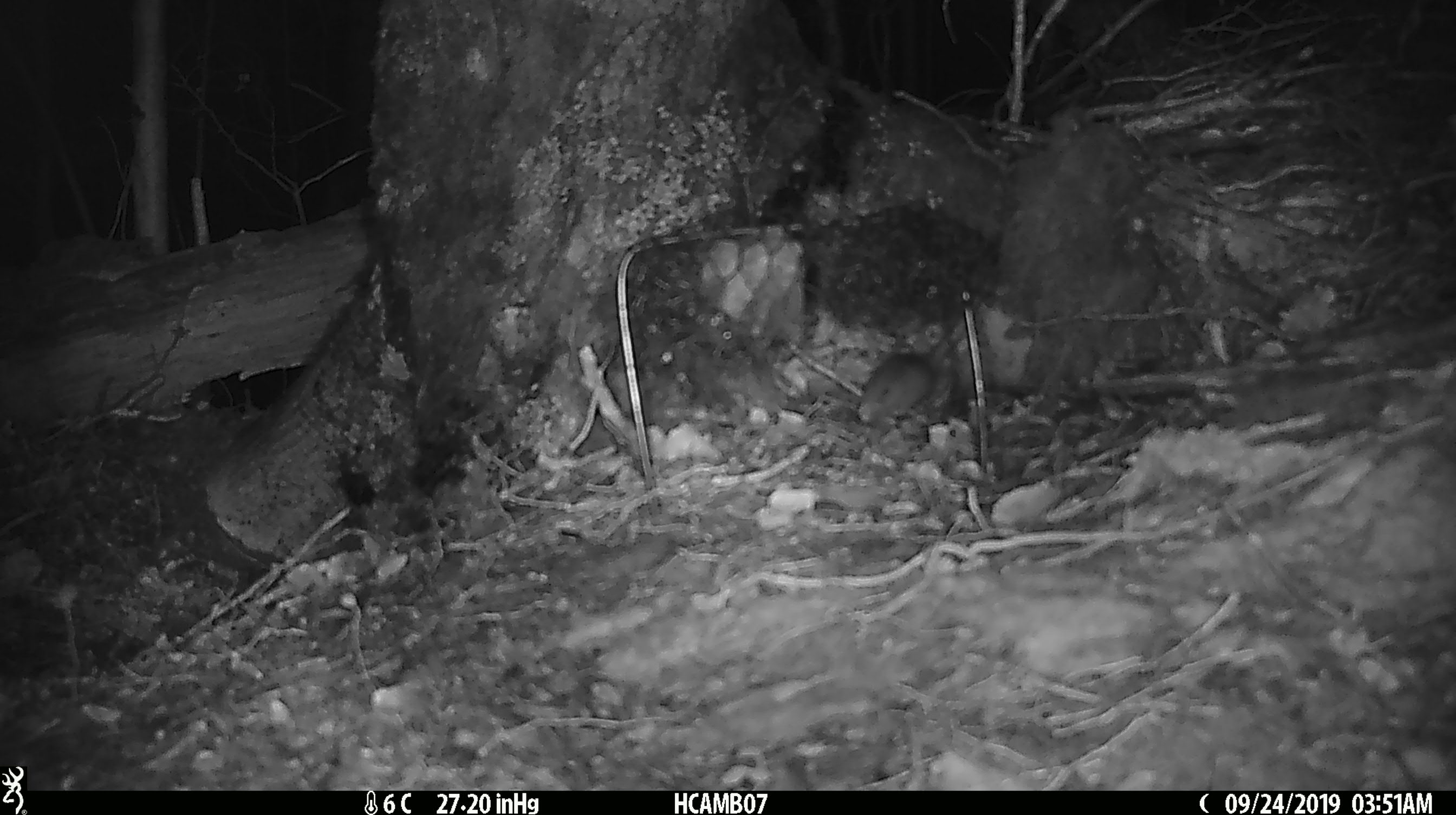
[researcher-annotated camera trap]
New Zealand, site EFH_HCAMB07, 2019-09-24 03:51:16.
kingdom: Animalia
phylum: Chordata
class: Mammalia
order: Rodentia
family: Muridae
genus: Mus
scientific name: Mus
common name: mouse